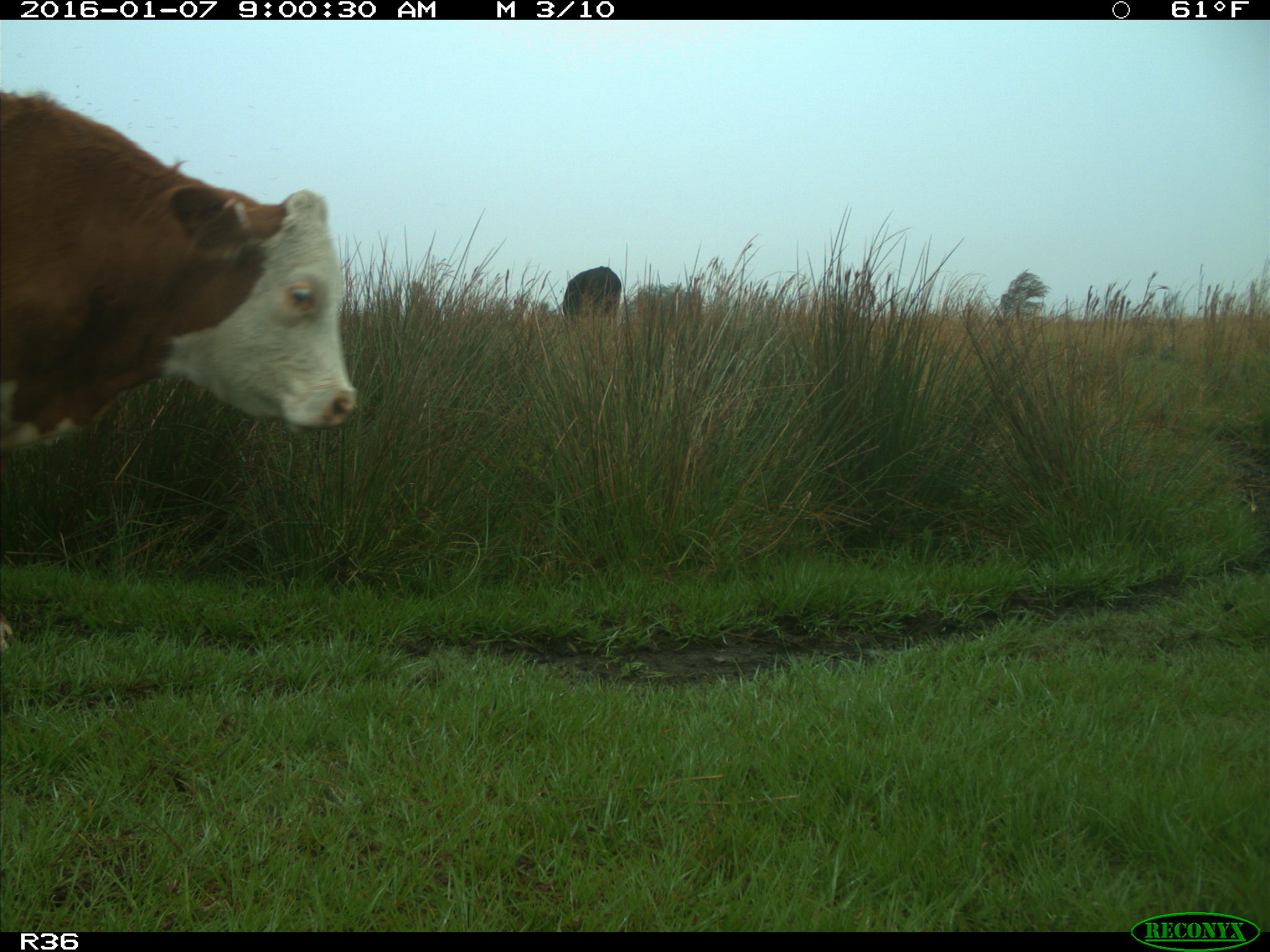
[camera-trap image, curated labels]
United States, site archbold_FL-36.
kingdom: Animalia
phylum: Chordata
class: Mammalia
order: Artiodactyla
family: Bovidae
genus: Bos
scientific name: Bos taurus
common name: domestic cow